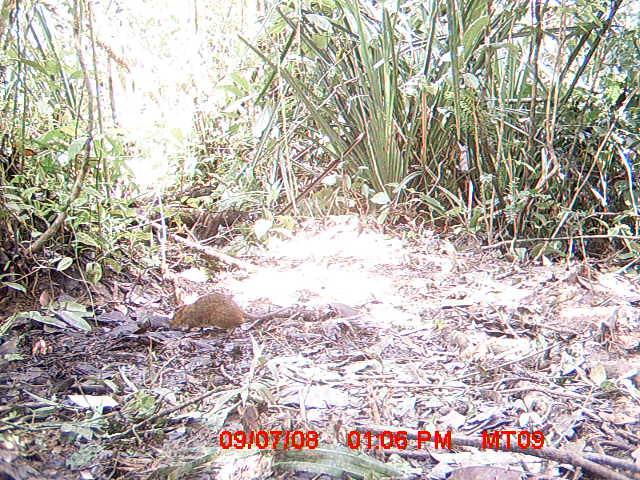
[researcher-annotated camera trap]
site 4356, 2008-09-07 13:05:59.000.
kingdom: Animalia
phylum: Chordata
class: Mammalia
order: Rodentia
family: Nesomyidae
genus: Nesomys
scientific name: Nesomys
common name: nesomys rodents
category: nesomys sp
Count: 1.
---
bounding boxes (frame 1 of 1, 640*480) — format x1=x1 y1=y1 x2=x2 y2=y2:
nesomys sp: x1=172 y1=292 x2=291 y2=335